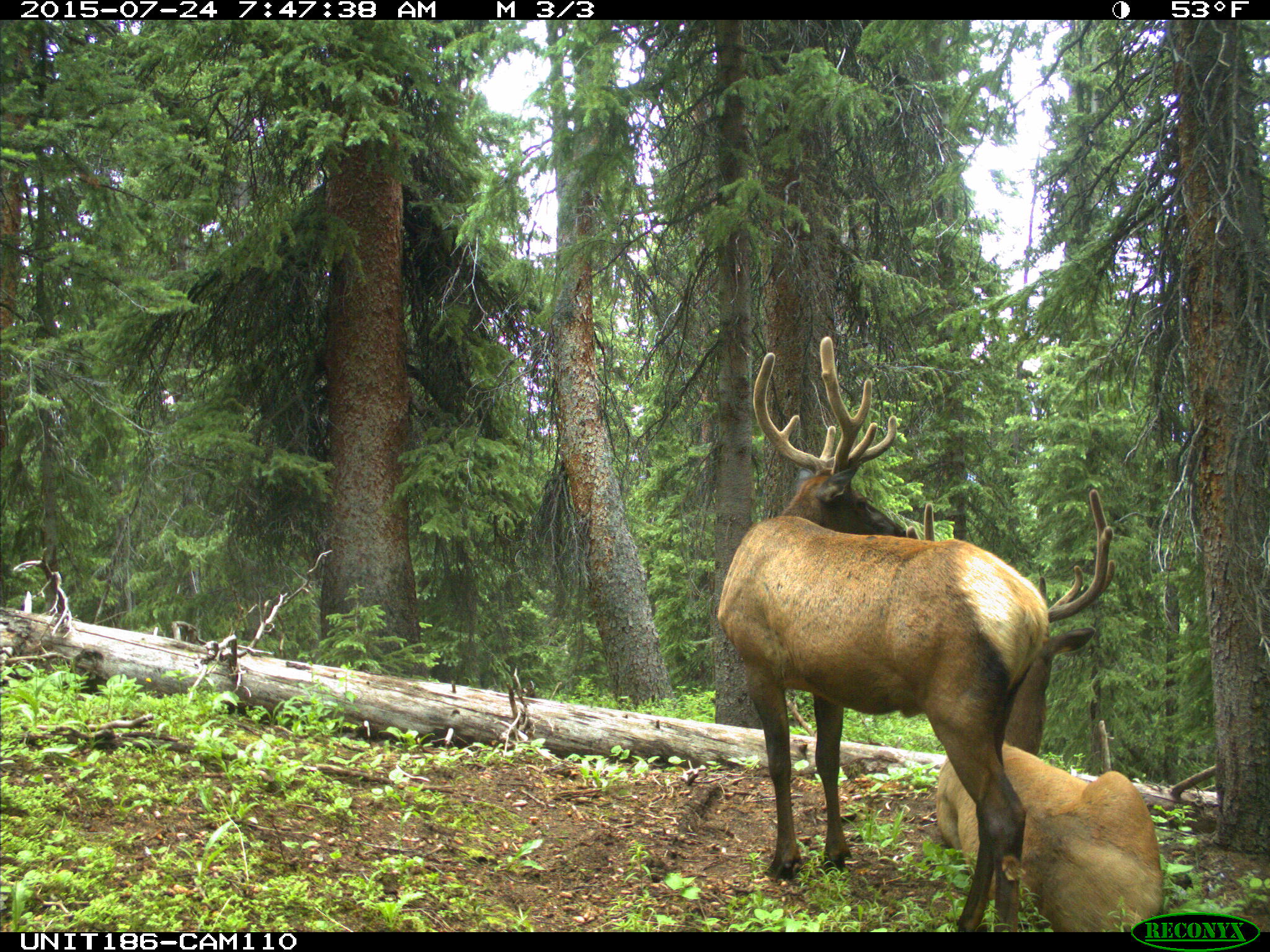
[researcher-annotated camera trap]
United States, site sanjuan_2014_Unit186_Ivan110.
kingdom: Animalia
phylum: Chordata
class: Mammalia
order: Artiodactyla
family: Cervidae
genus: Cervus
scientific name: Cervus elaphus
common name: red deer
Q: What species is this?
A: Cervus elaphus (red deer).